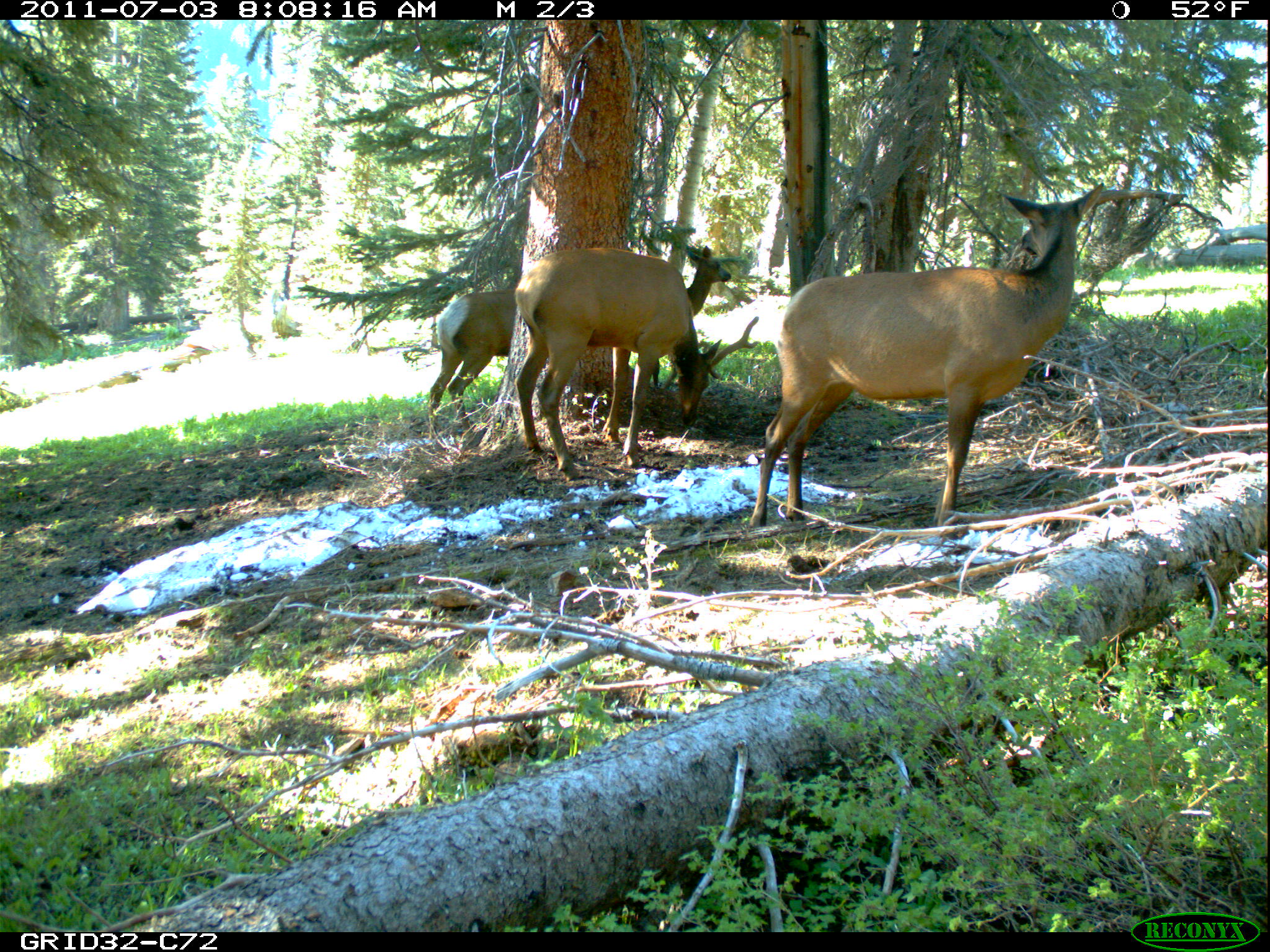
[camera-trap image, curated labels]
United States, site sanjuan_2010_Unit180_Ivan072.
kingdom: Animalia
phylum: Chordata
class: Mammalia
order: Artiodactyla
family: Cervidae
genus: Cervus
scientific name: Cervus elaphus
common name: red deer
Cervus elaphus (red deer).